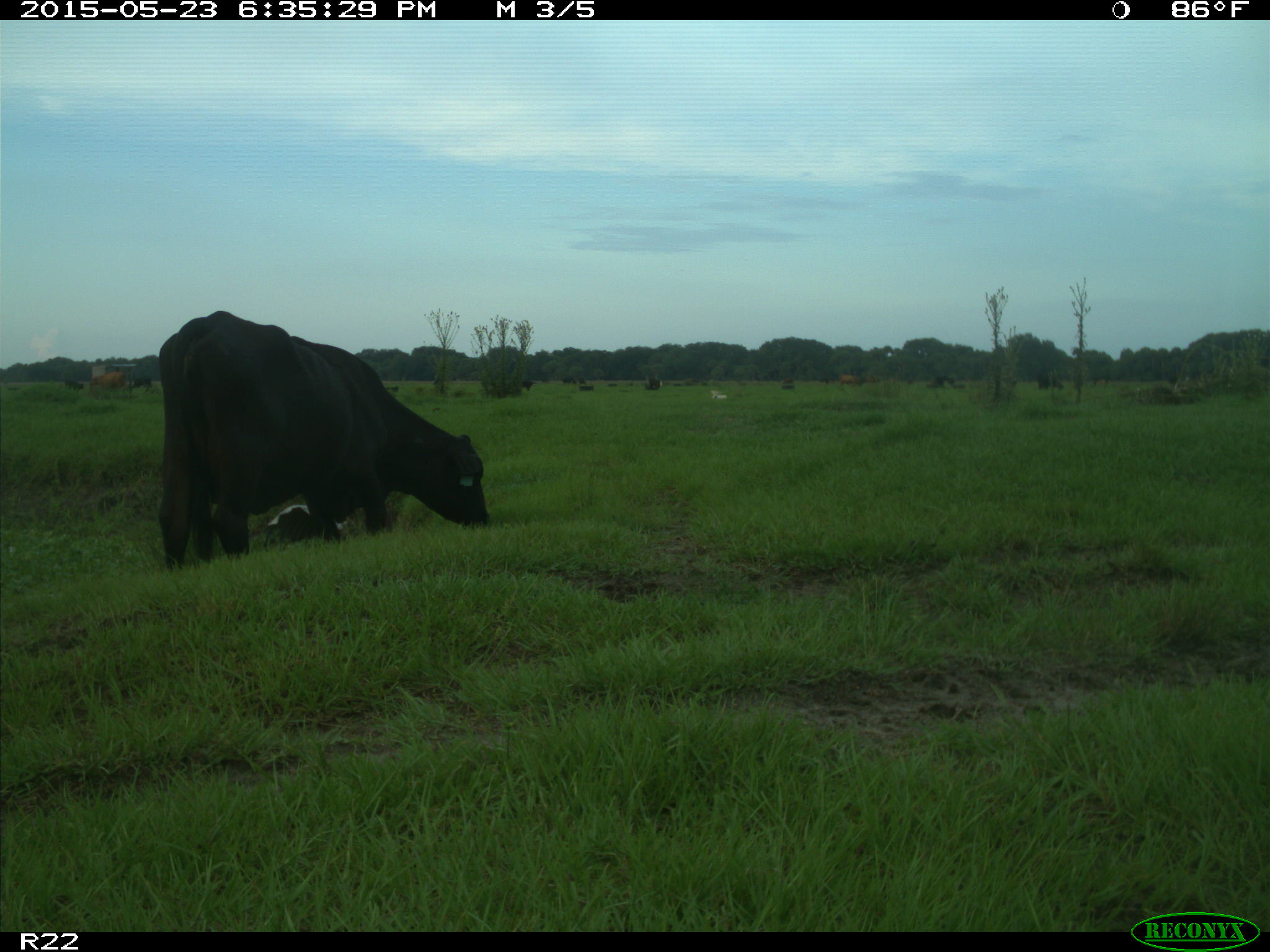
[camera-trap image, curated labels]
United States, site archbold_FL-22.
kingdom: Animalia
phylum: Chordata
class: Mammalia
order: Artiodactyla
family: Bovidae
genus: Bos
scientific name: Bos taurus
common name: domestic cow